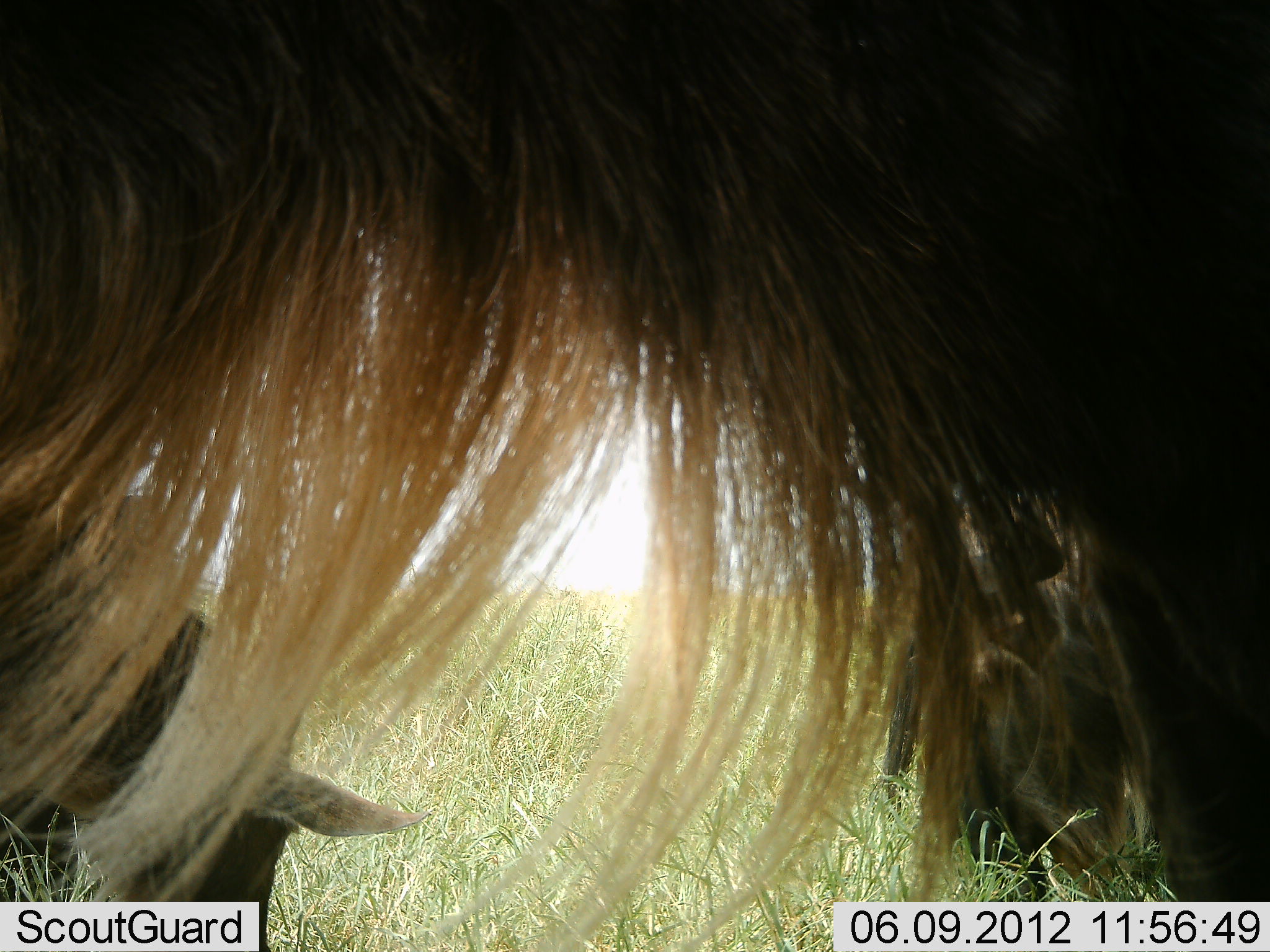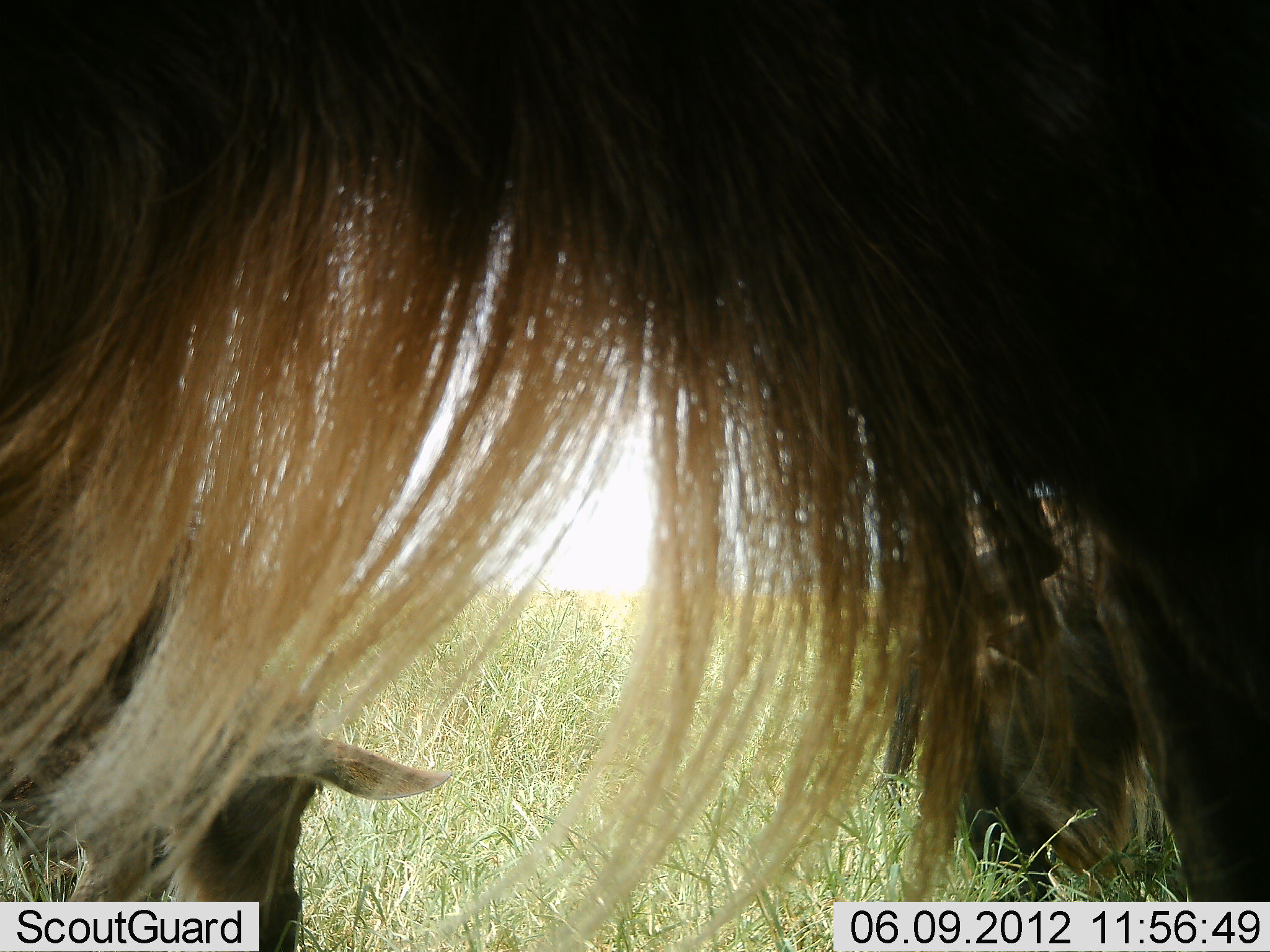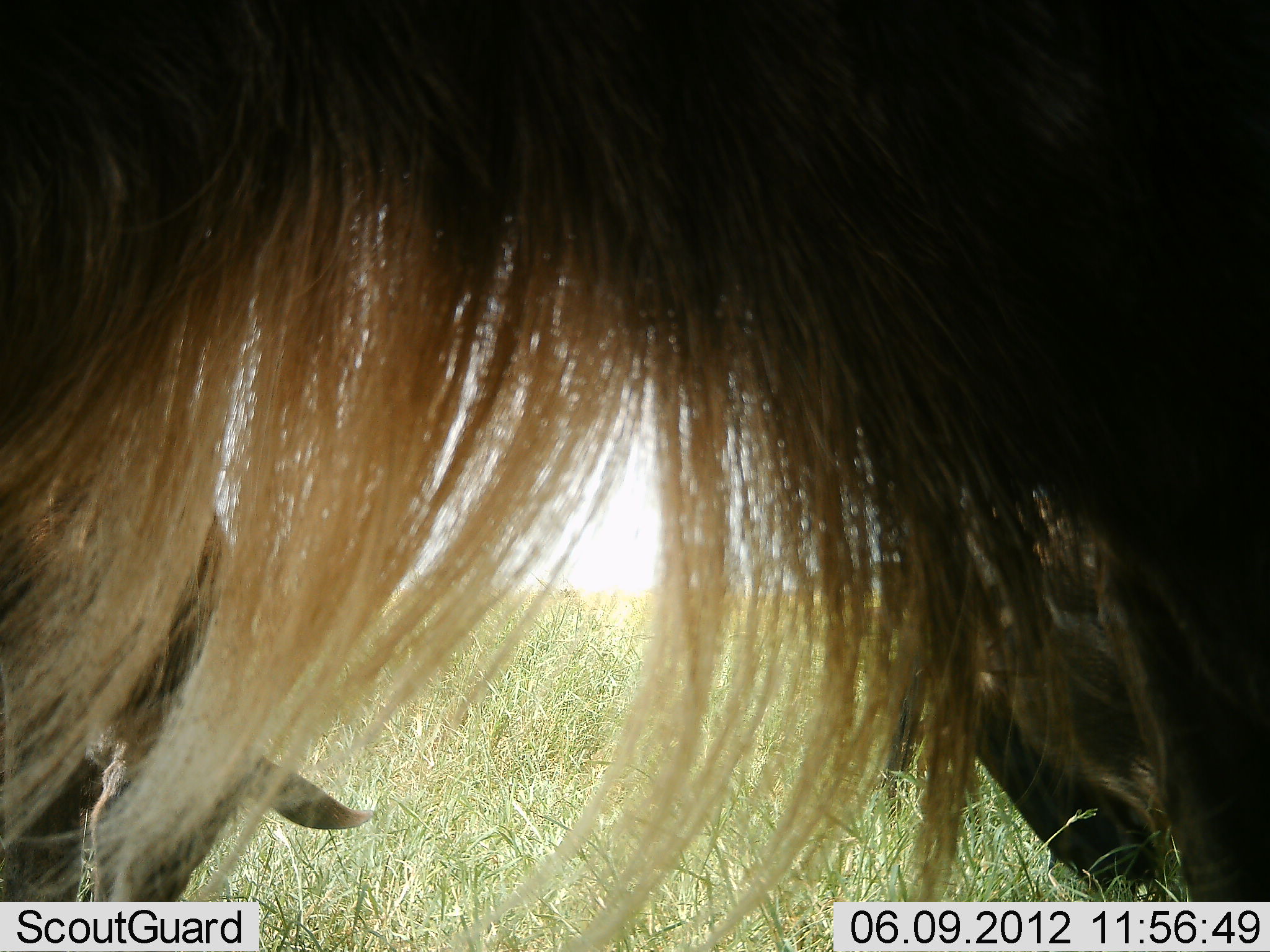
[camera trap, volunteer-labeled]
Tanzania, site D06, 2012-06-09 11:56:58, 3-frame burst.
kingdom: Animalia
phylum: Chordata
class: Mammalia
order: Artiodactyla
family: Bovidae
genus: Connochaetes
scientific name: Connochaetes taurinus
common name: blue wildebeest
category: wildebeest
Wildebeest (blue wildebeest) (Connochaetes taurinus), count 3. Behavior (volunteer vote fractions): standing 40%, resting 10%, moving 0%, interacting 0%. Young present (vote fraction): 20%. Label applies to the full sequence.